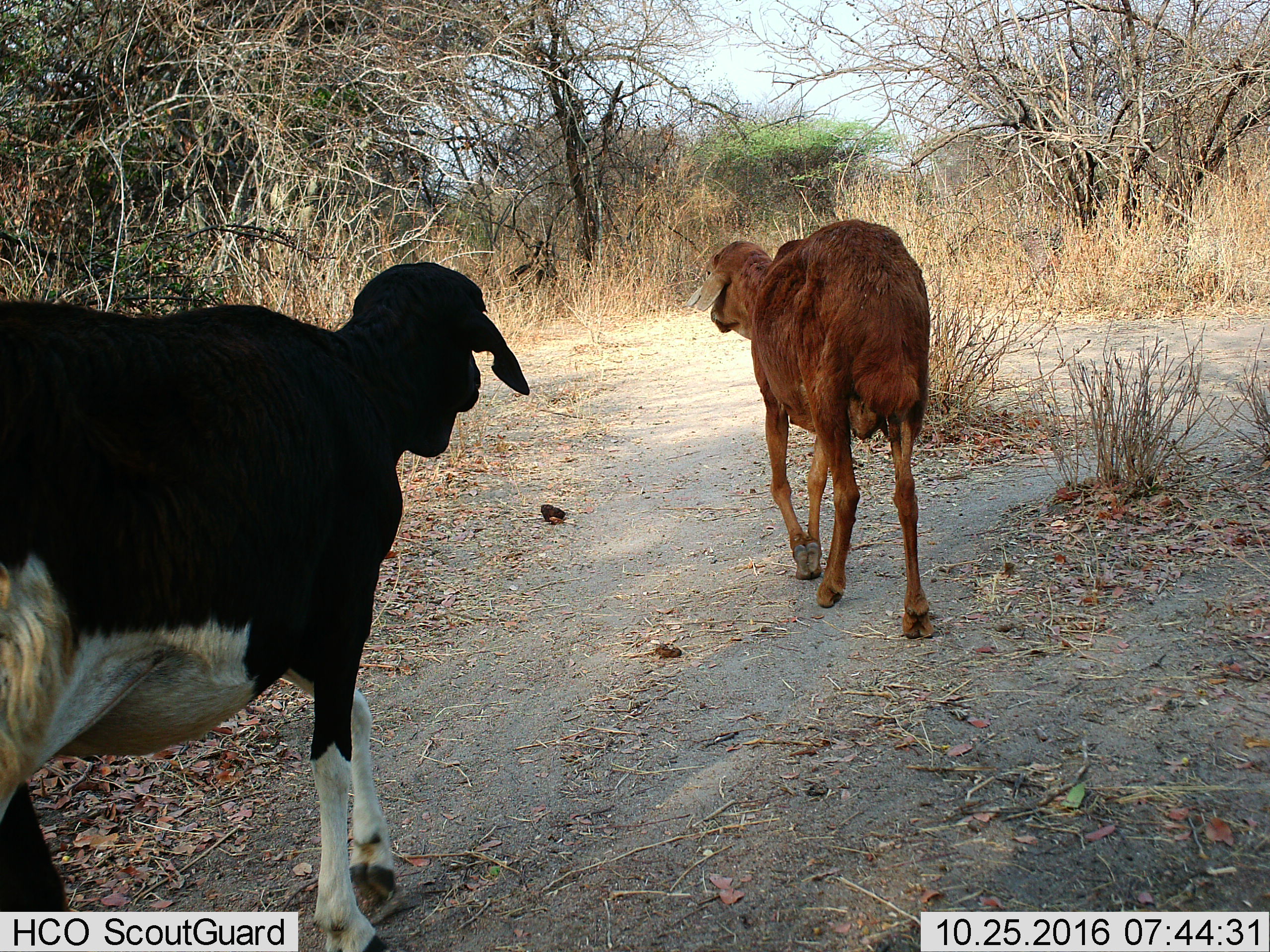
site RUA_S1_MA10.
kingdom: Animalia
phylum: Chordata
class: Mammalia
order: Artiodactyla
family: Bovidae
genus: Bos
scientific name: Bos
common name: cattle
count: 2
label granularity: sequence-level